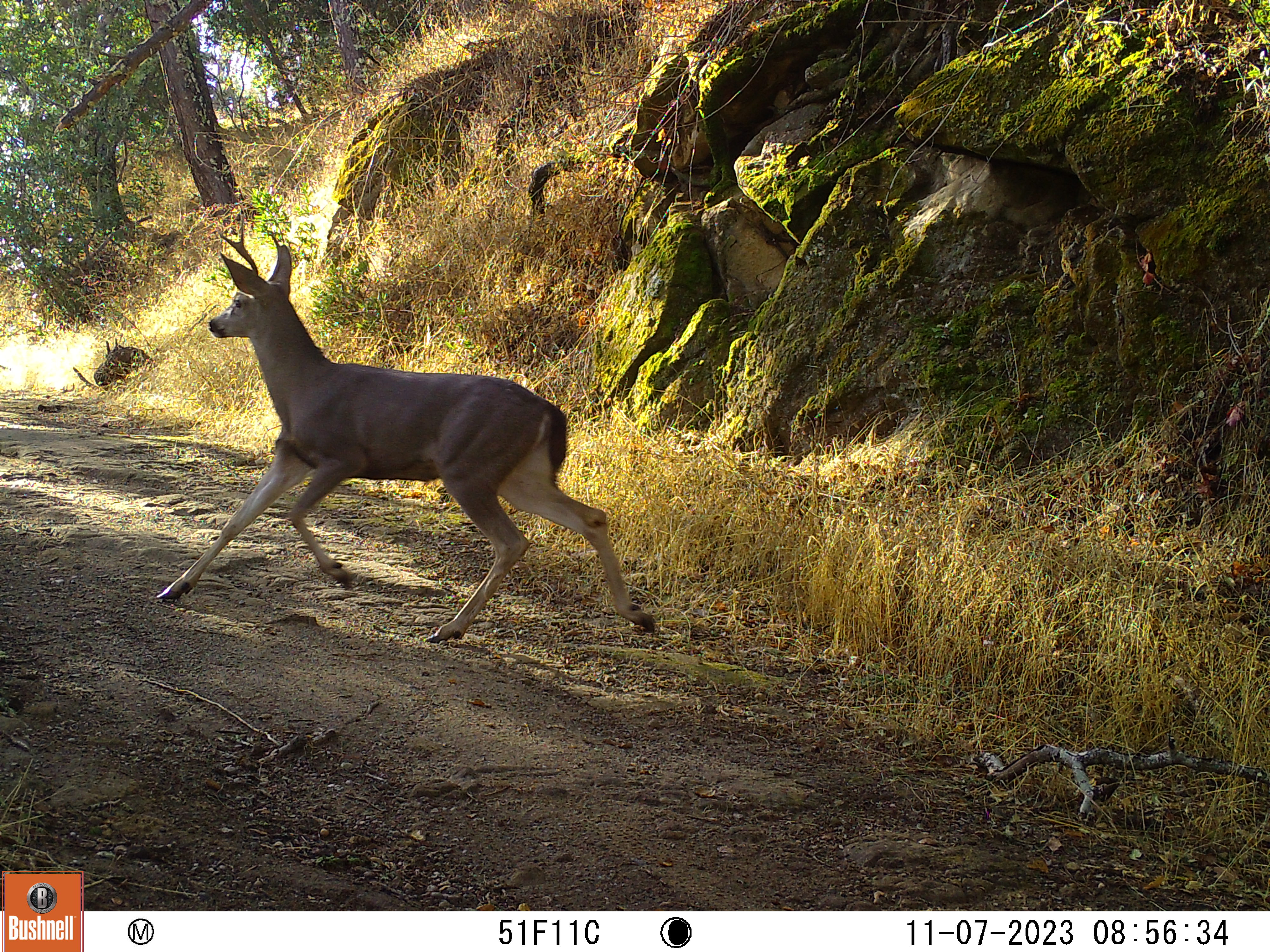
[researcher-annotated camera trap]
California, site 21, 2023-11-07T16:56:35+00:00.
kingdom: Animalia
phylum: Chordata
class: Mammalia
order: Artiodactyla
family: Cervidae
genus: Odocoileus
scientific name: Odocoileus hemionus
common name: mule deer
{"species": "mule deer (Odocoileus hemionus)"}